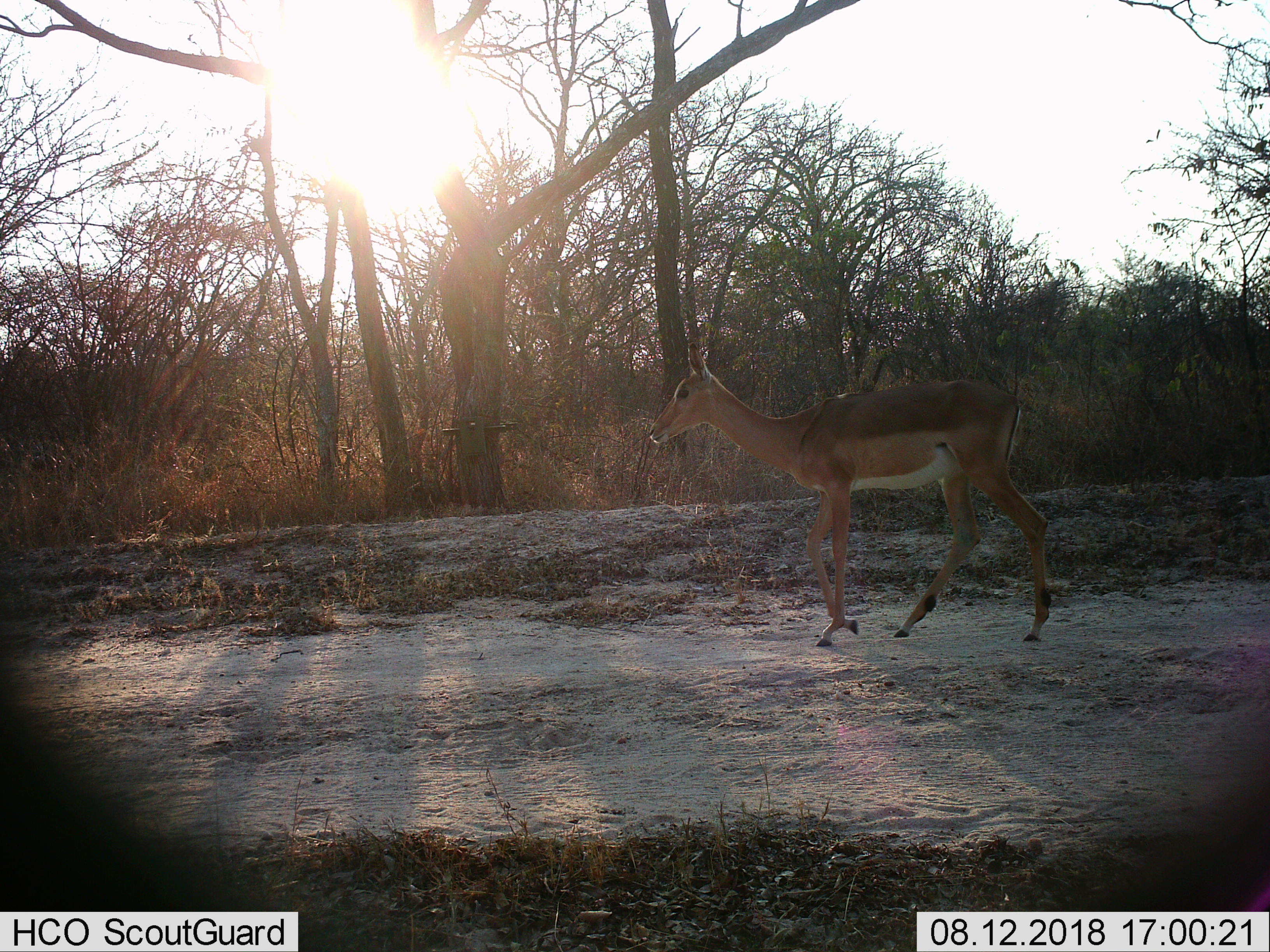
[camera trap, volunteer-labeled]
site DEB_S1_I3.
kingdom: Animalia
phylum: Chordata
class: Mammalia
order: Artiodactyla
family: Bovidae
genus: Aepyceros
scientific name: Aepyceros melampus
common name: impala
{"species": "impala (Aepyceros melampus)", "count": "1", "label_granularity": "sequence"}